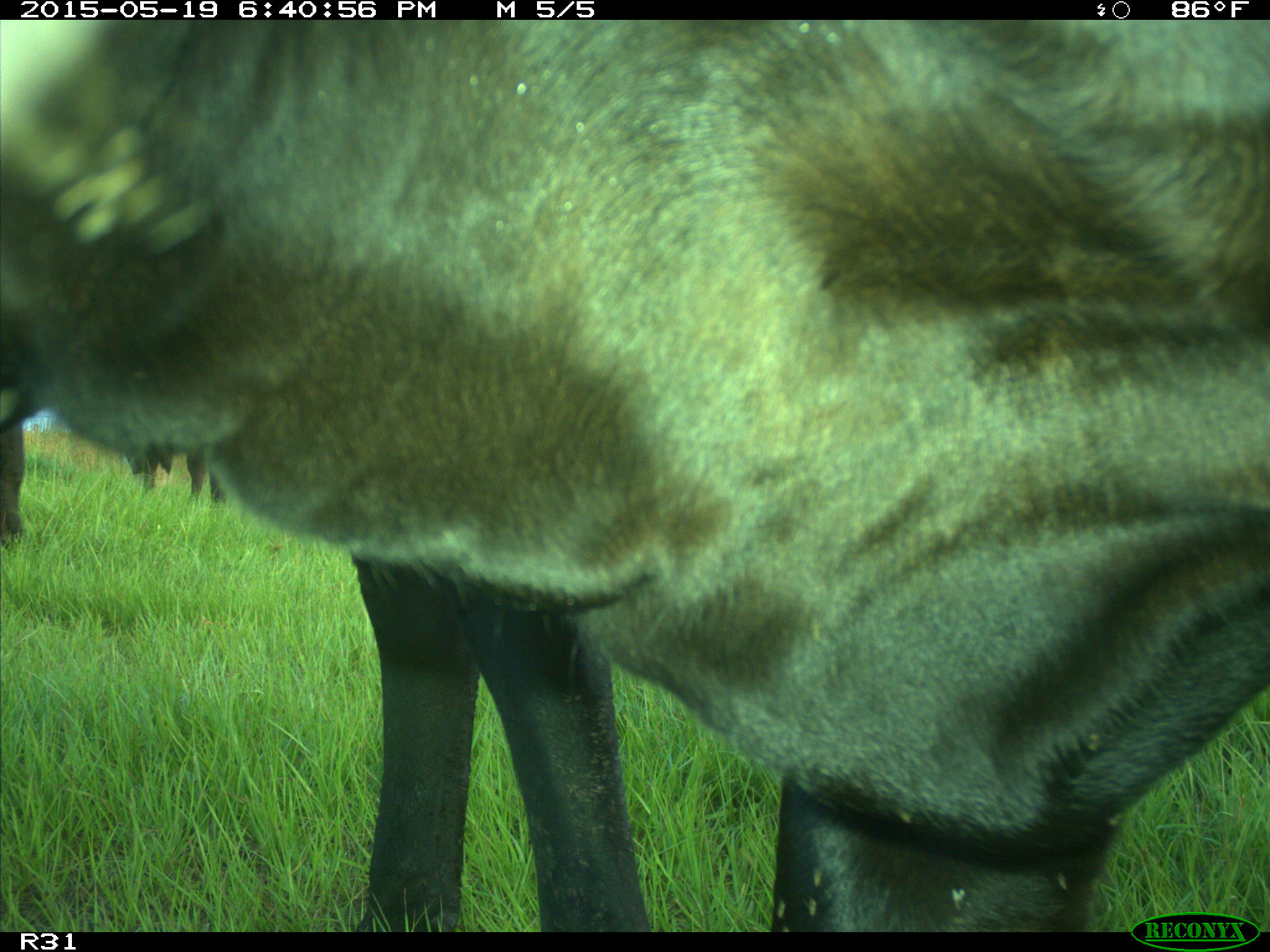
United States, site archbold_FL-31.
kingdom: Animalia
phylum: Chordata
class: Mammalia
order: Artiodactyla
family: Bovidae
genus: Bos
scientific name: Bos taurus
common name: domestic cow